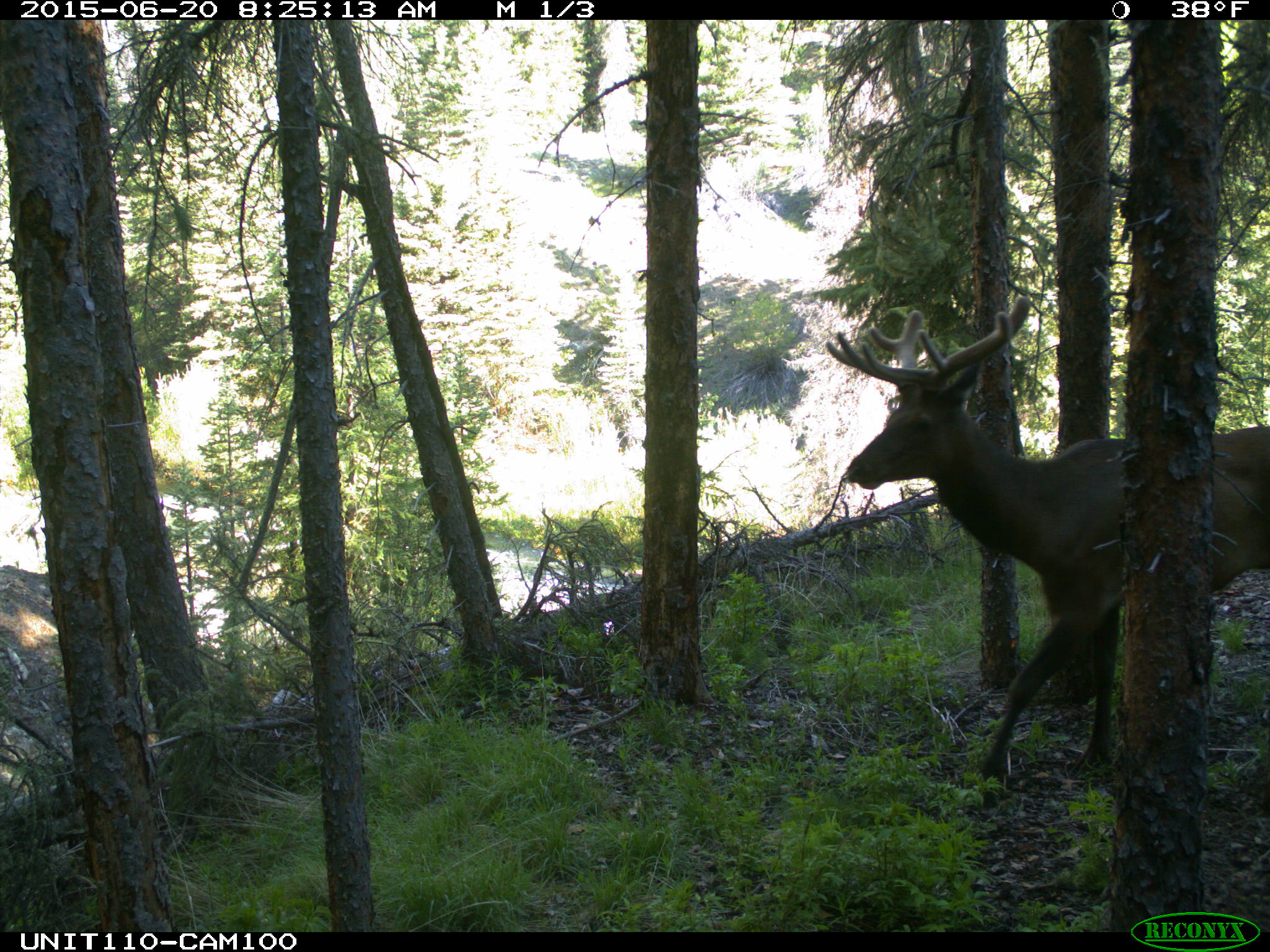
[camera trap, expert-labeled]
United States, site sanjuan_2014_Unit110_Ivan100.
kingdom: Animalia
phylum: Chordata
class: Mammalia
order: Artiodactyla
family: Cervidae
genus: Cervus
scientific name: Cervus elaphus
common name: red deer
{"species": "Cervus elaphus (red deer)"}